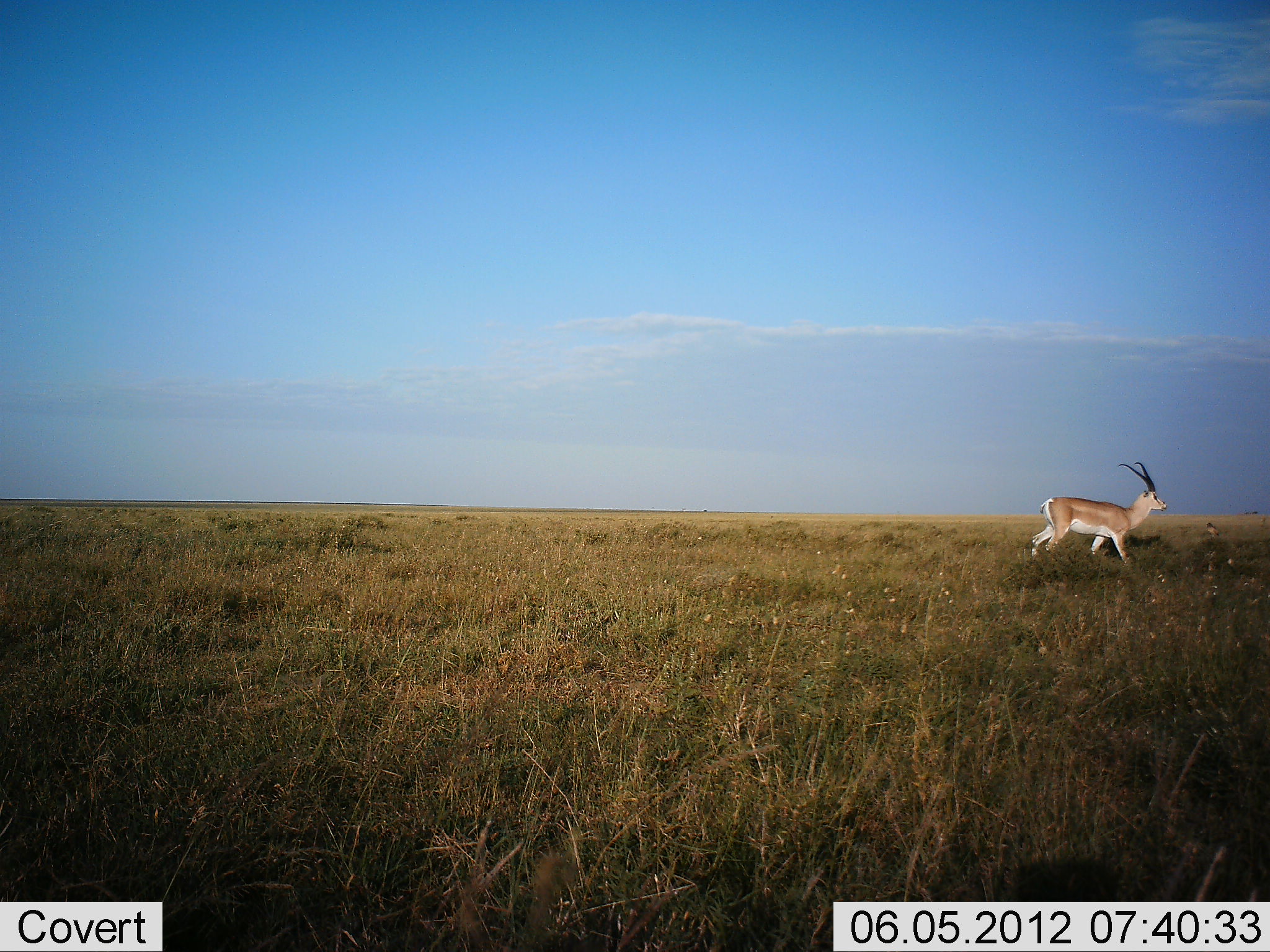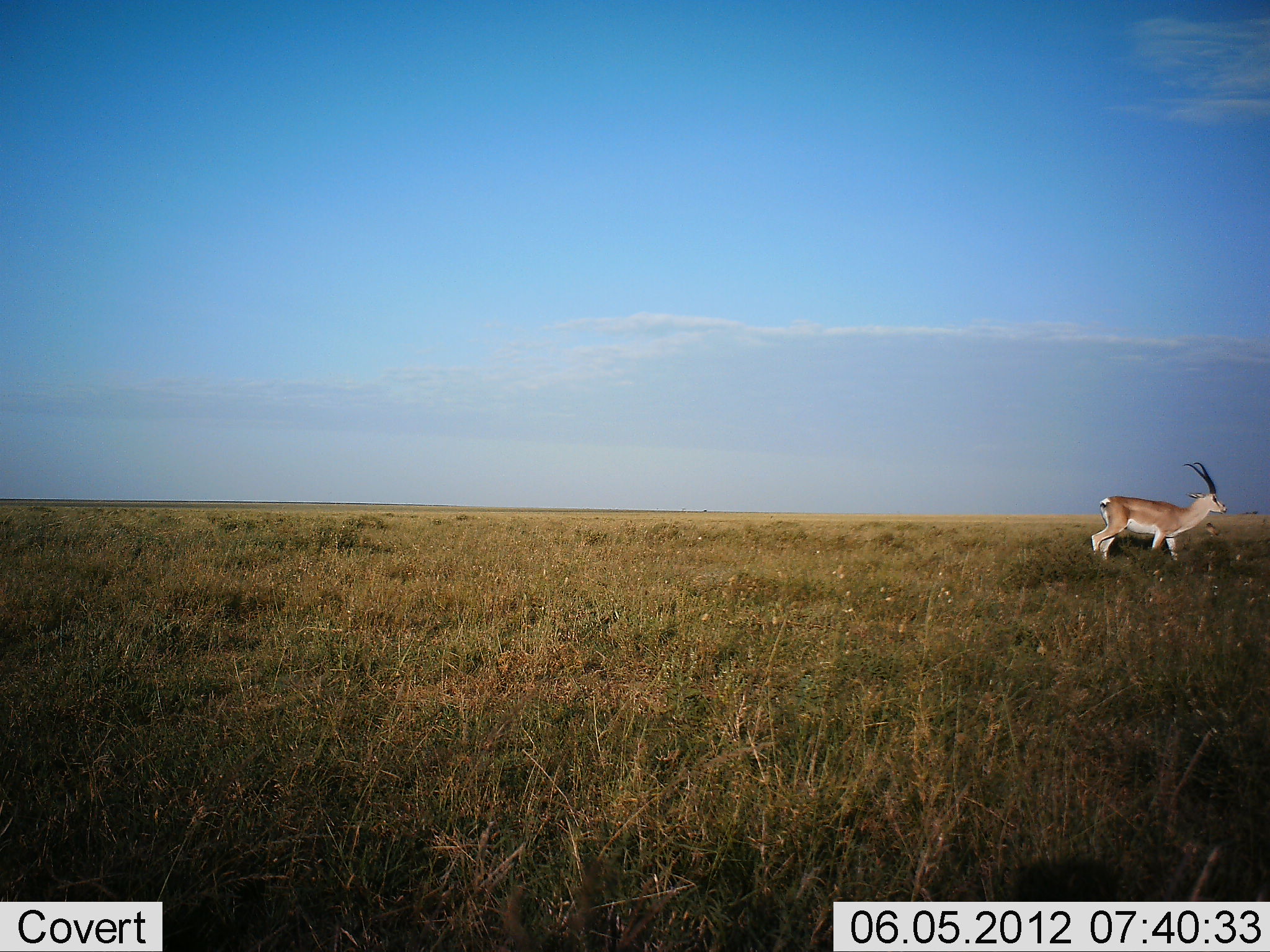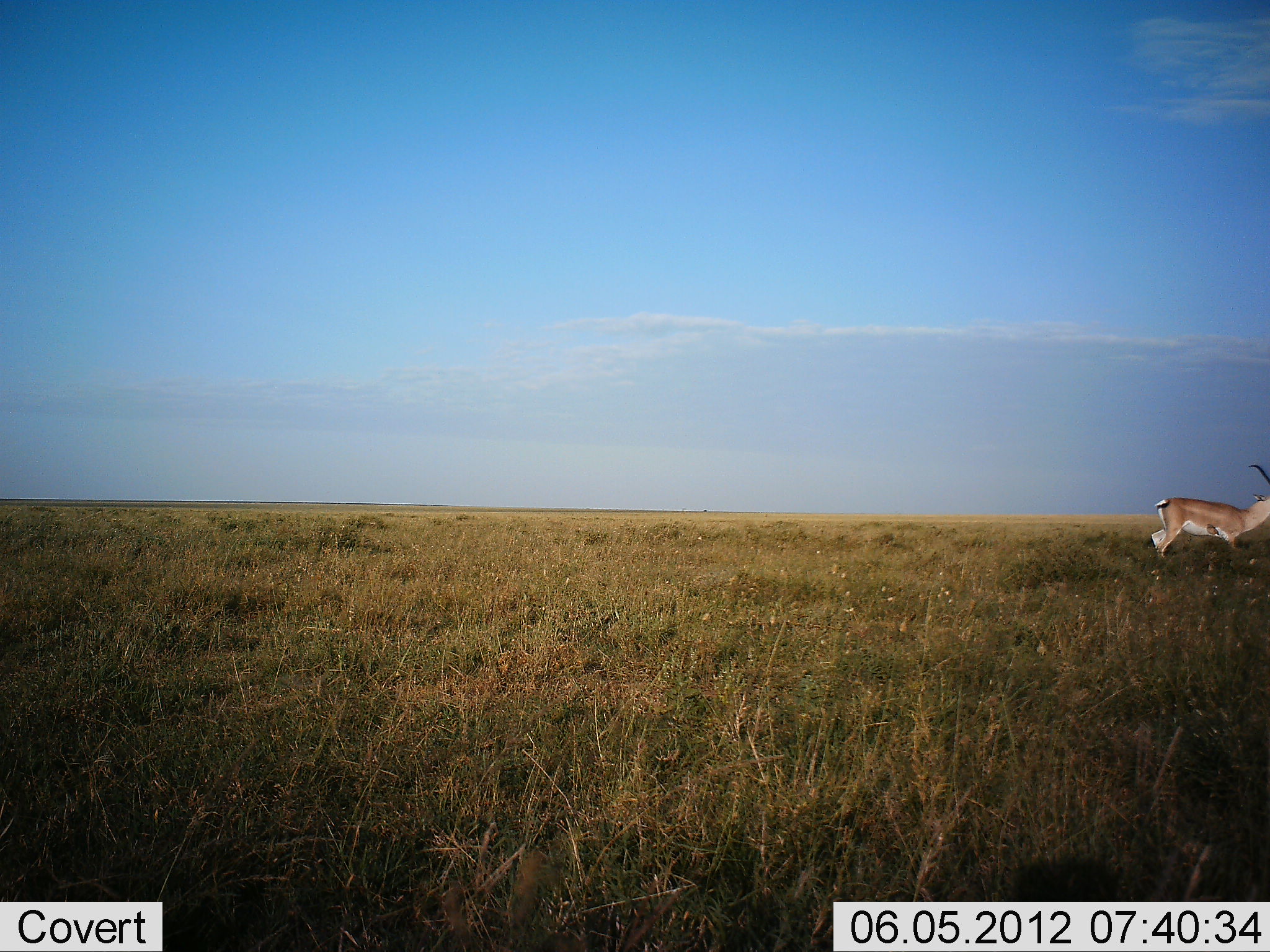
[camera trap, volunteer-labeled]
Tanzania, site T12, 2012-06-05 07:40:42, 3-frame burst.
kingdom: Animalia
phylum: Chordata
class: Mammalia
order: Artiodactyla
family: Bovidae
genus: Nanger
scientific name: Nanger granti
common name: grant's gazelle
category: gazellegrants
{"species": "gazellegrants (grant's gazelle) (Nanger granti)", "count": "1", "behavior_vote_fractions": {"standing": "0%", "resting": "0%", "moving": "100%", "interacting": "0%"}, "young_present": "0%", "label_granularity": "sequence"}